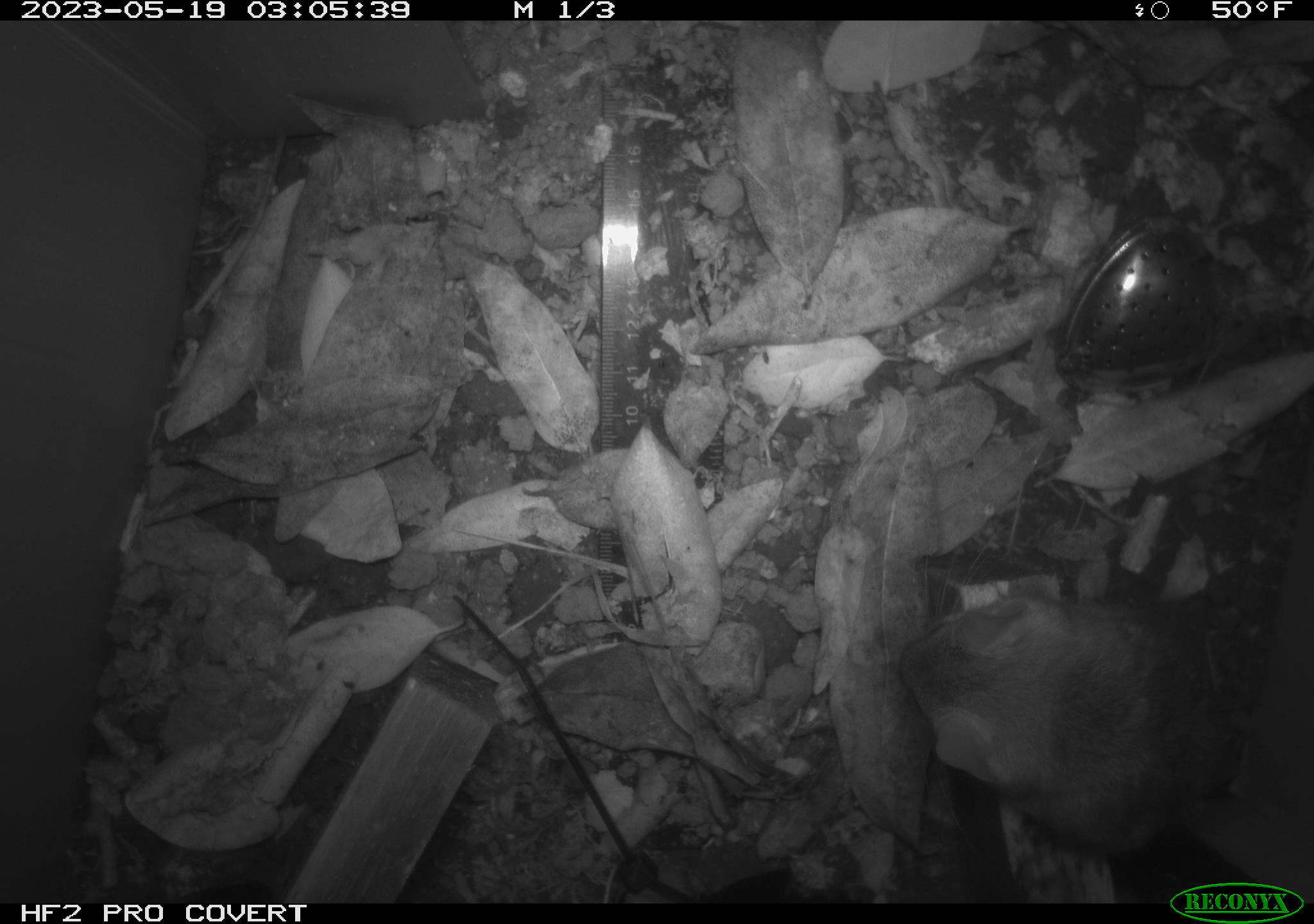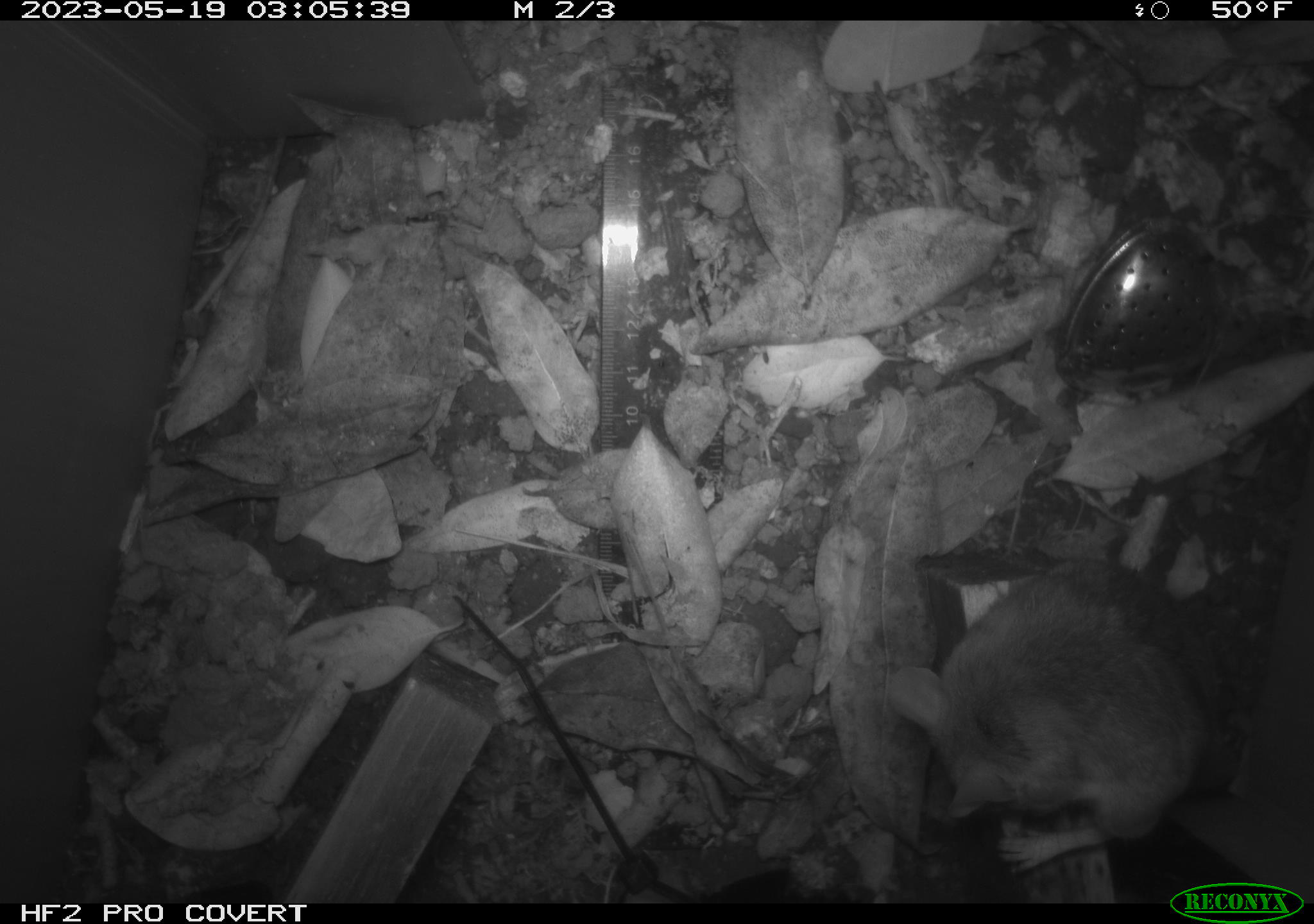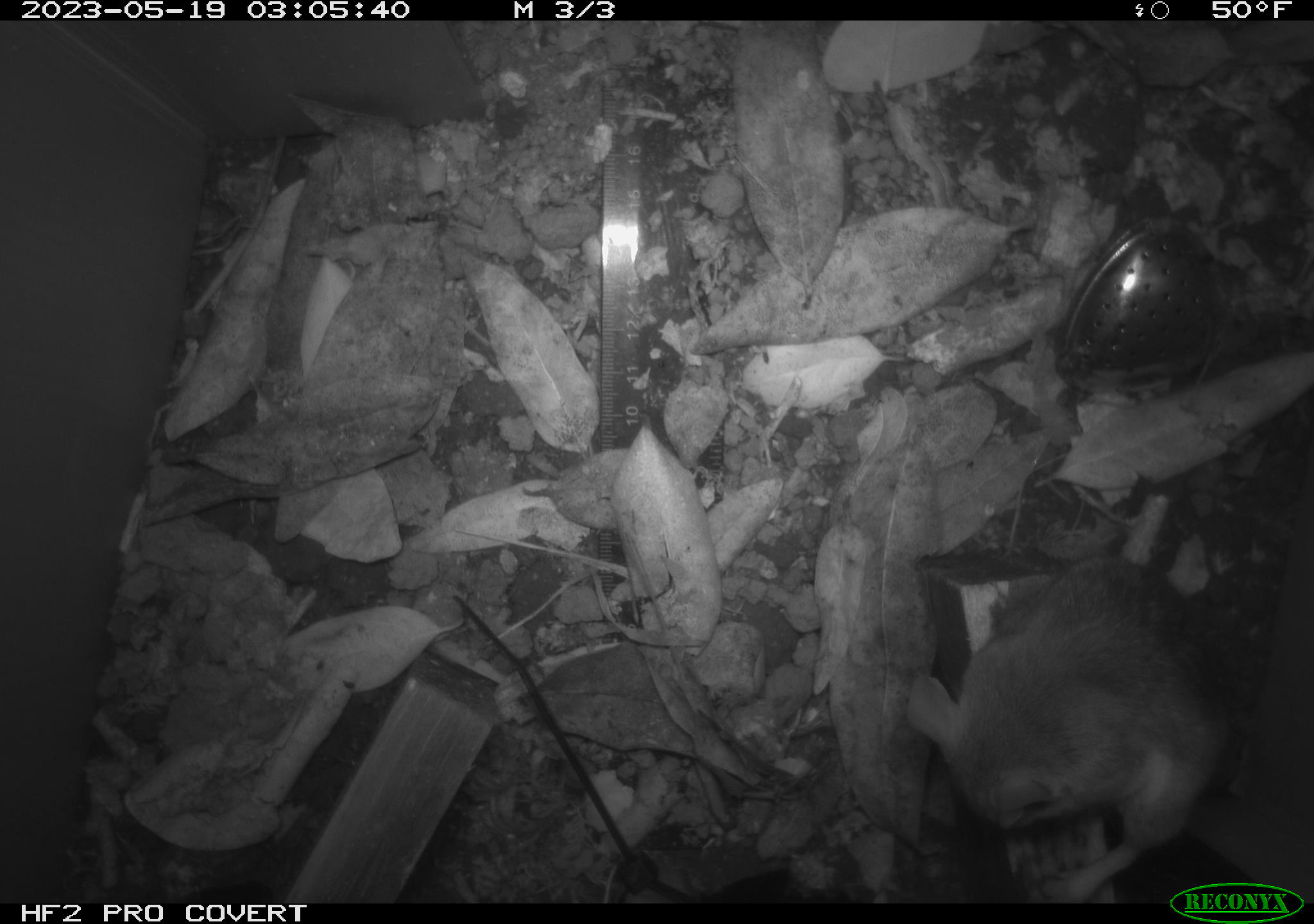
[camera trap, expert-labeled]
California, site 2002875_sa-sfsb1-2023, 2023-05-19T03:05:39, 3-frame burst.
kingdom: Animalia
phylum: Chordata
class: Mammalia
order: Rodentia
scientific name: Rodentia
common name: mouse species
Mouse species (Rodentia).